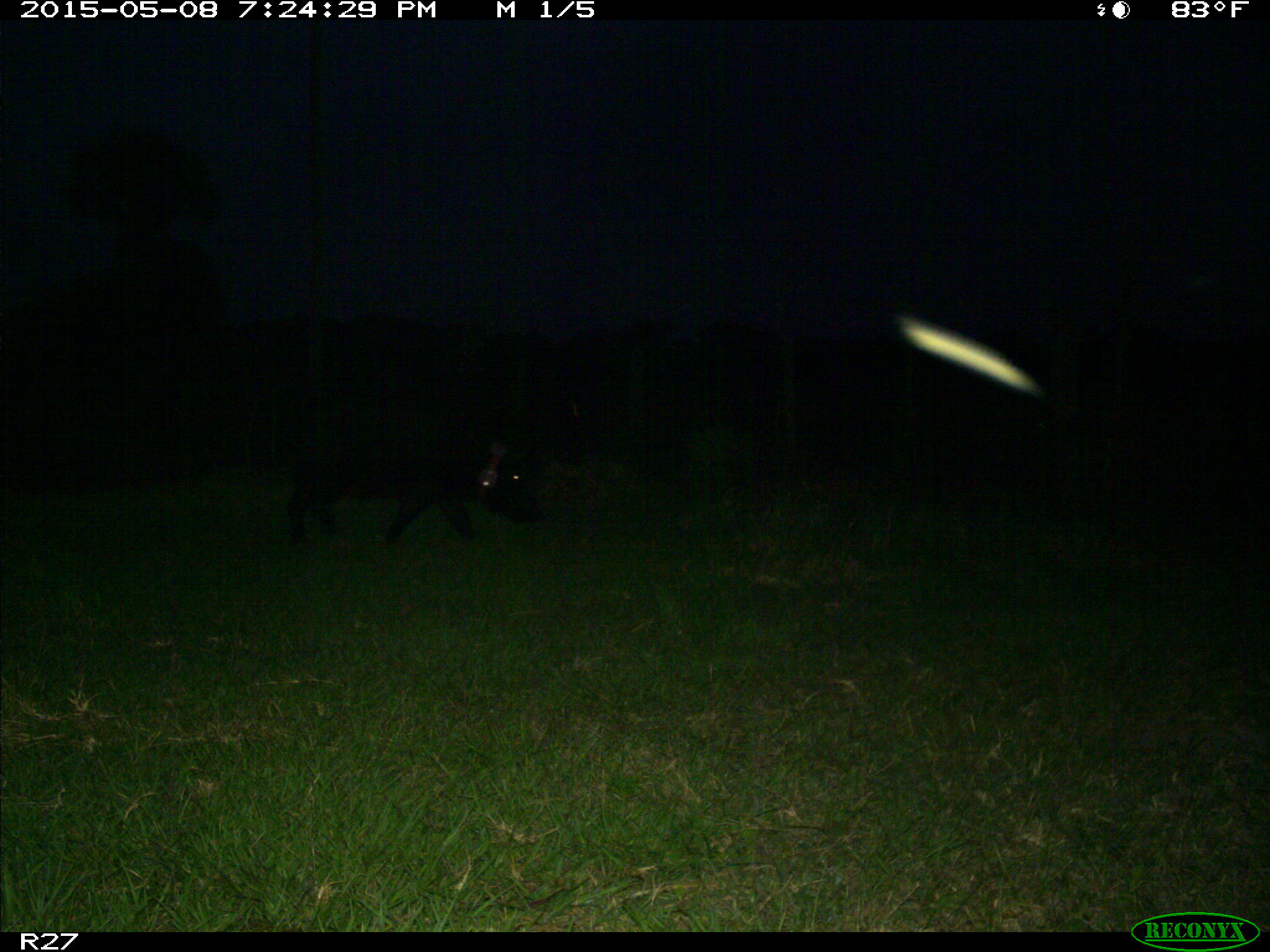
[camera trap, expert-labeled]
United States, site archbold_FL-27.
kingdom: Animalia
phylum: Chordata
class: Mammalia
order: Artiodactyla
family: Suidae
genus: Sus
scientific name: Sus scrofa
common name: wild boar